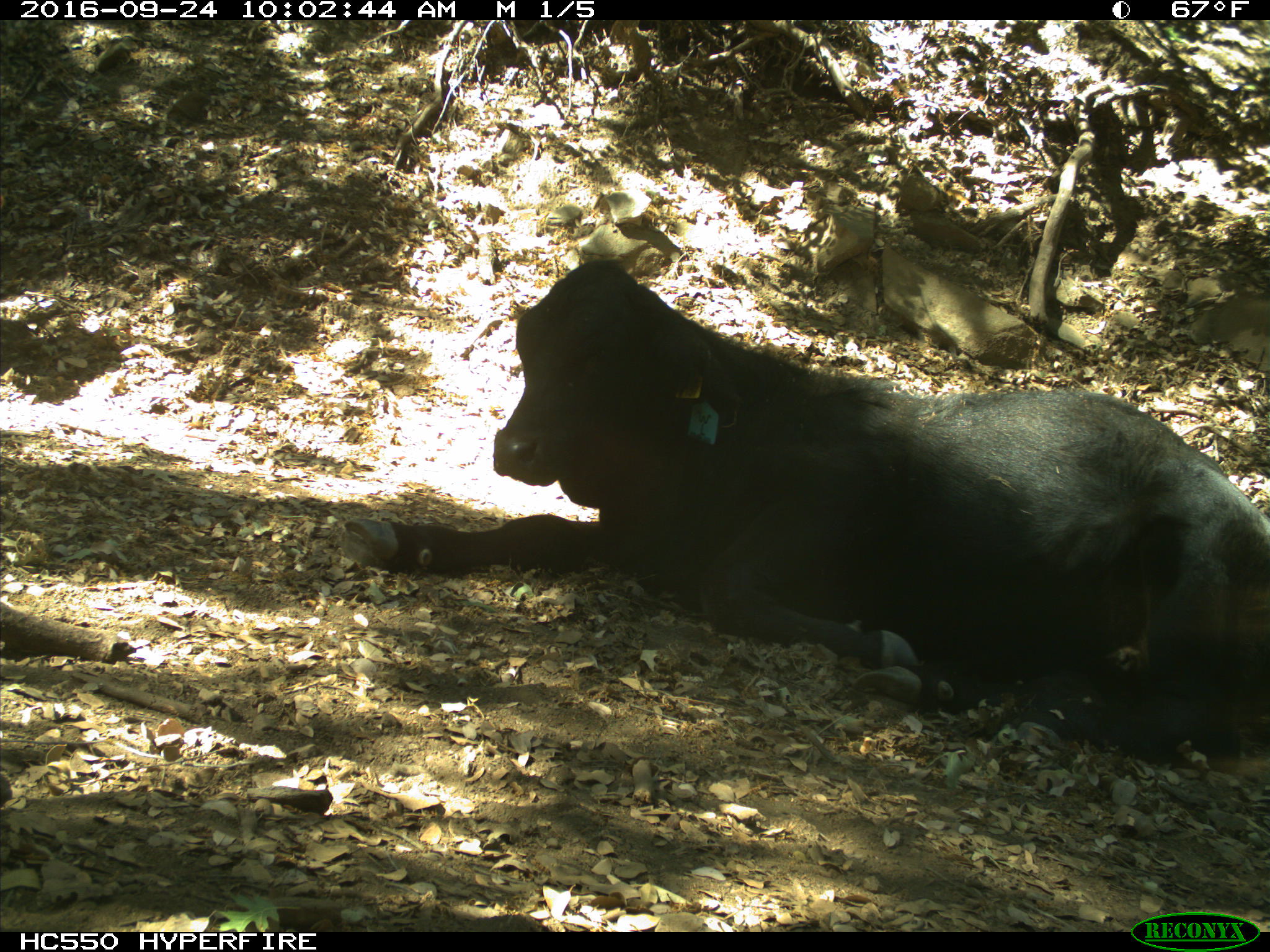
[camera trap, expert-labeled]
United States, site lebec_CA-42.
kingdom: Animalia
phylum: Chordata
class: Mammalia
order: Artiodactyla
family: Bovidae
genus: Bos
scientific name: Bos taurus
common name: domestic cow